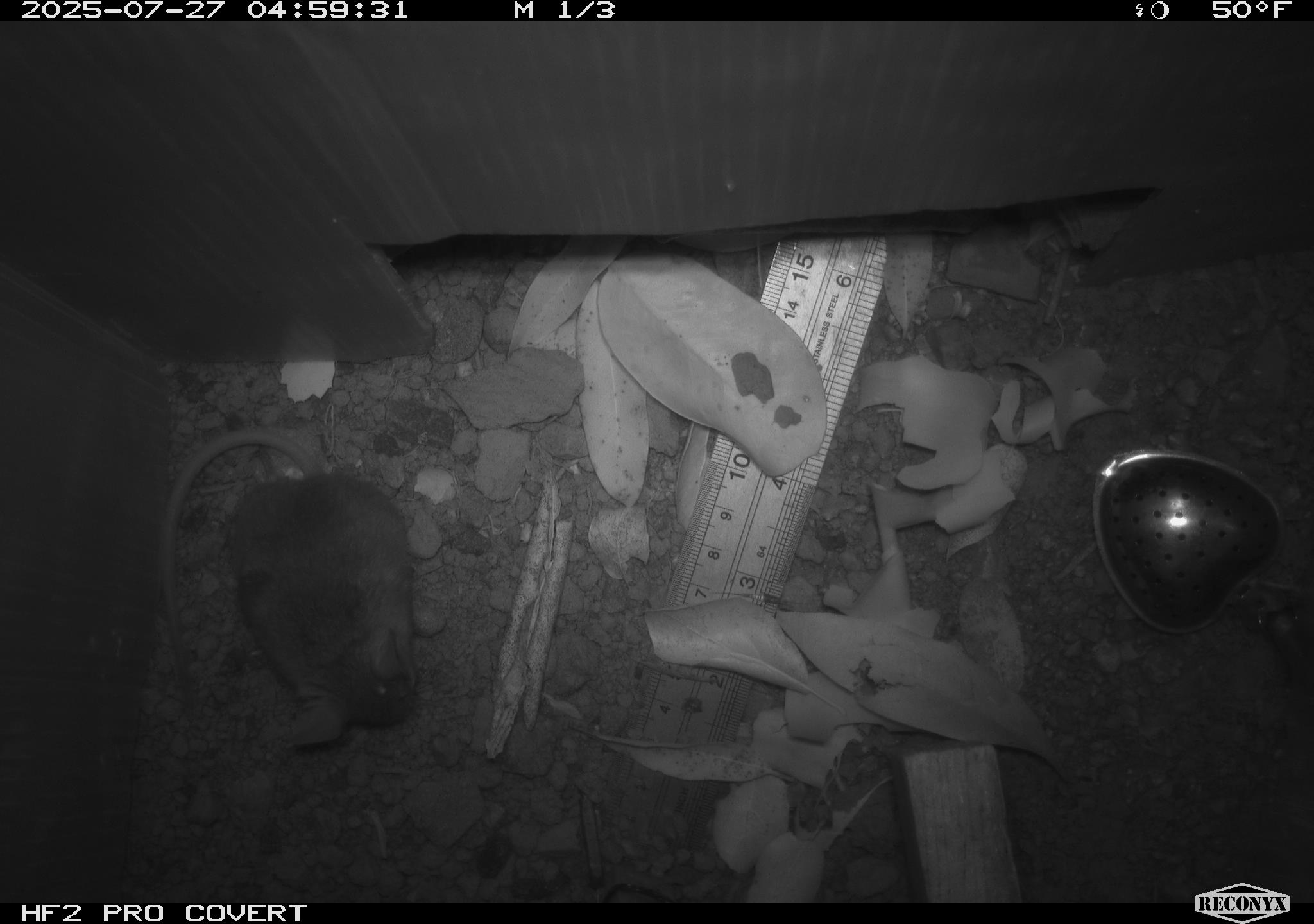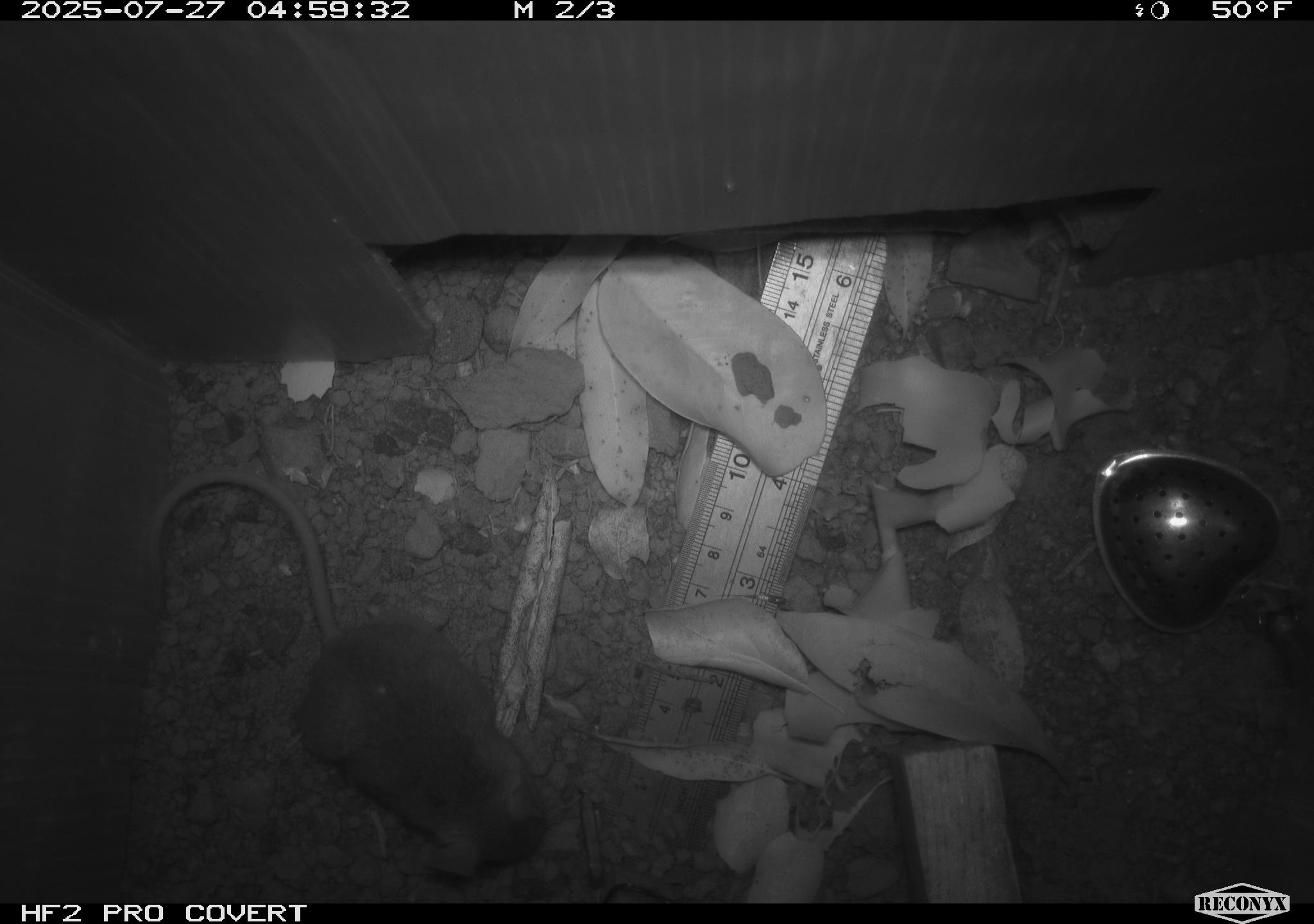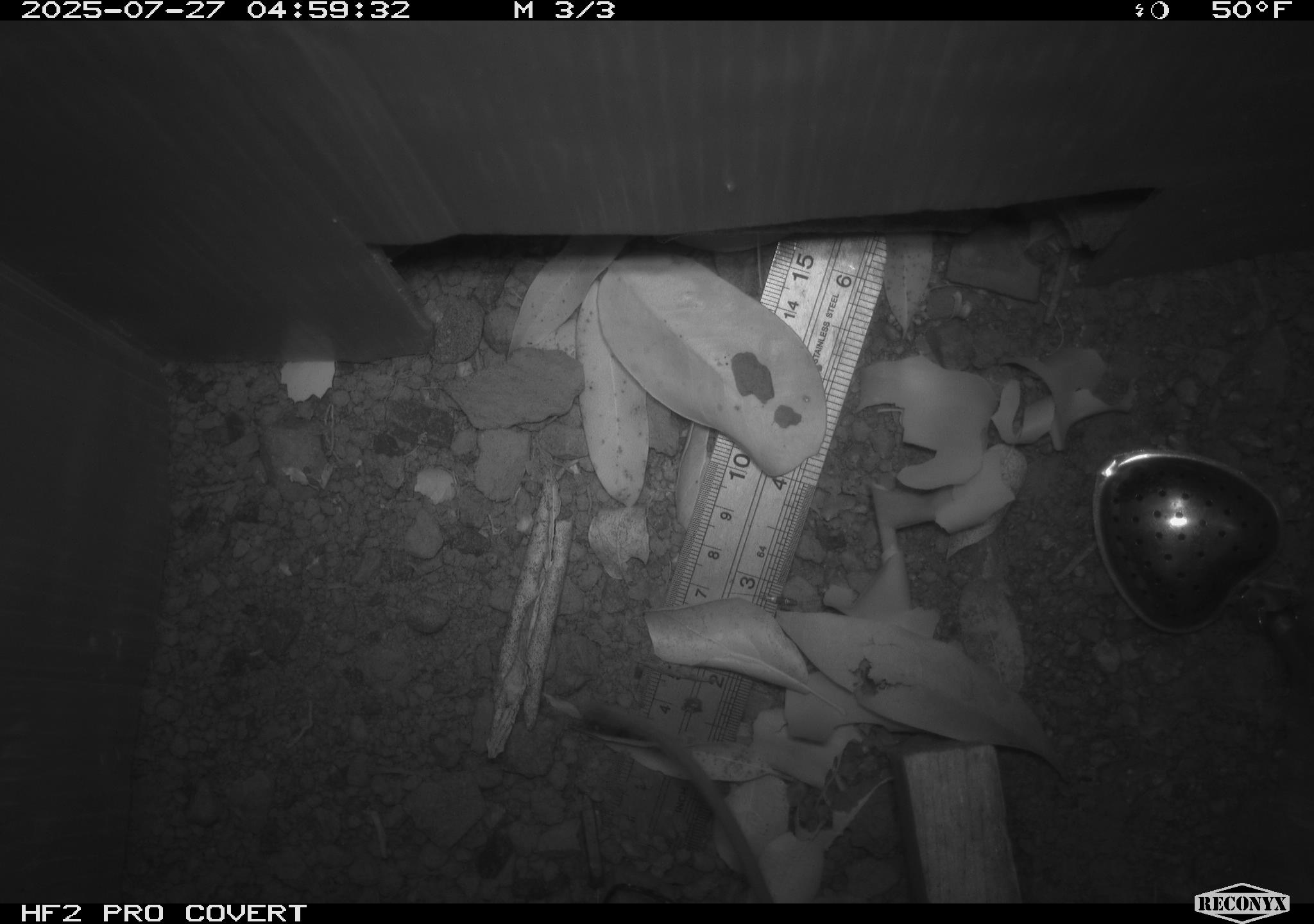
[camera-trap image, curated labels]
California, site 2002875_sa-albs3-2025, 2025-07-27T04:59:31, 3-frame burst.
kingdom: Animalia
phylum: Chordata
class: Mammalia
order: Rodentia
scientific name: Rodentia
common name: mouse species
Mouse species (Rodentia).